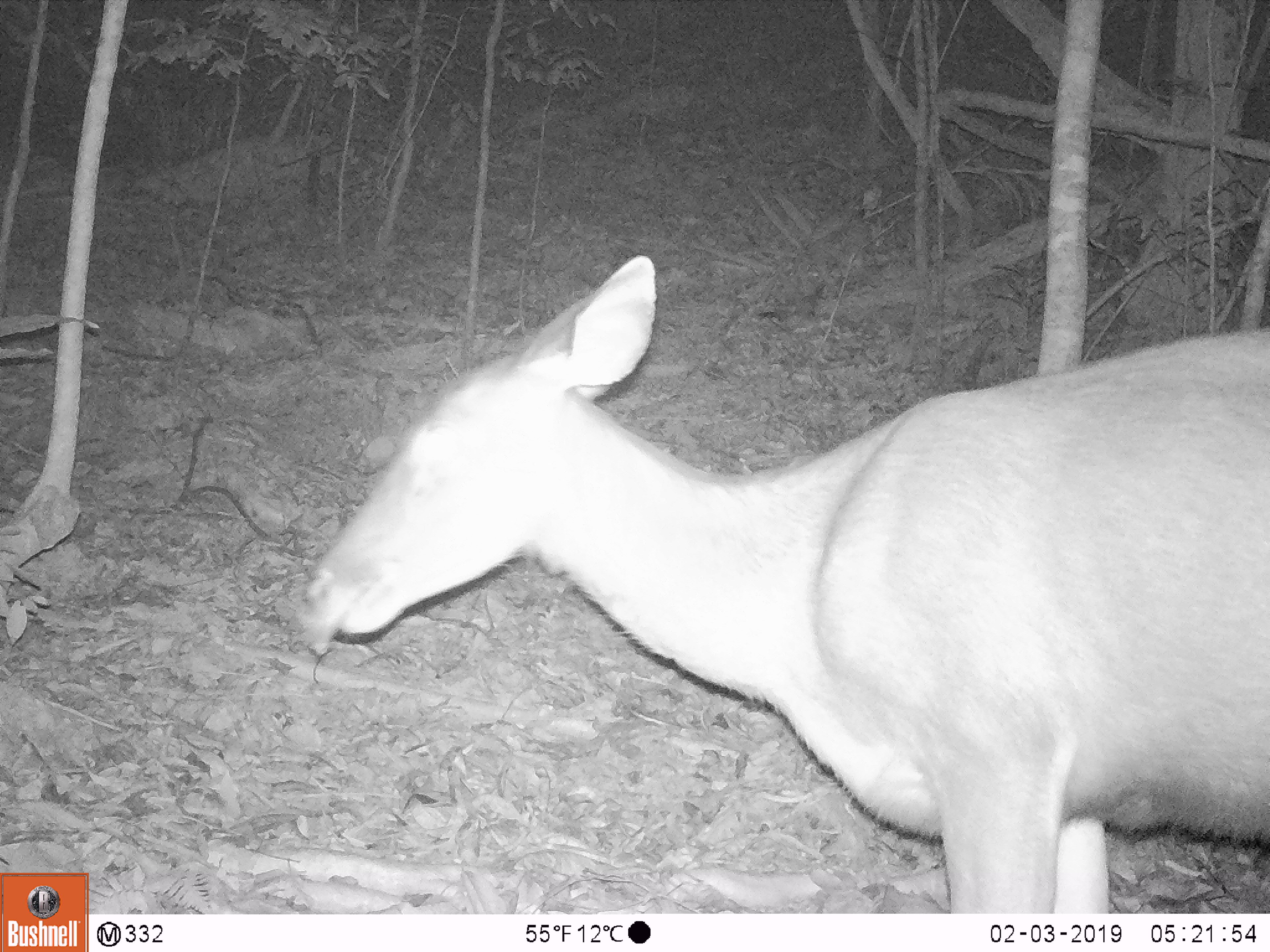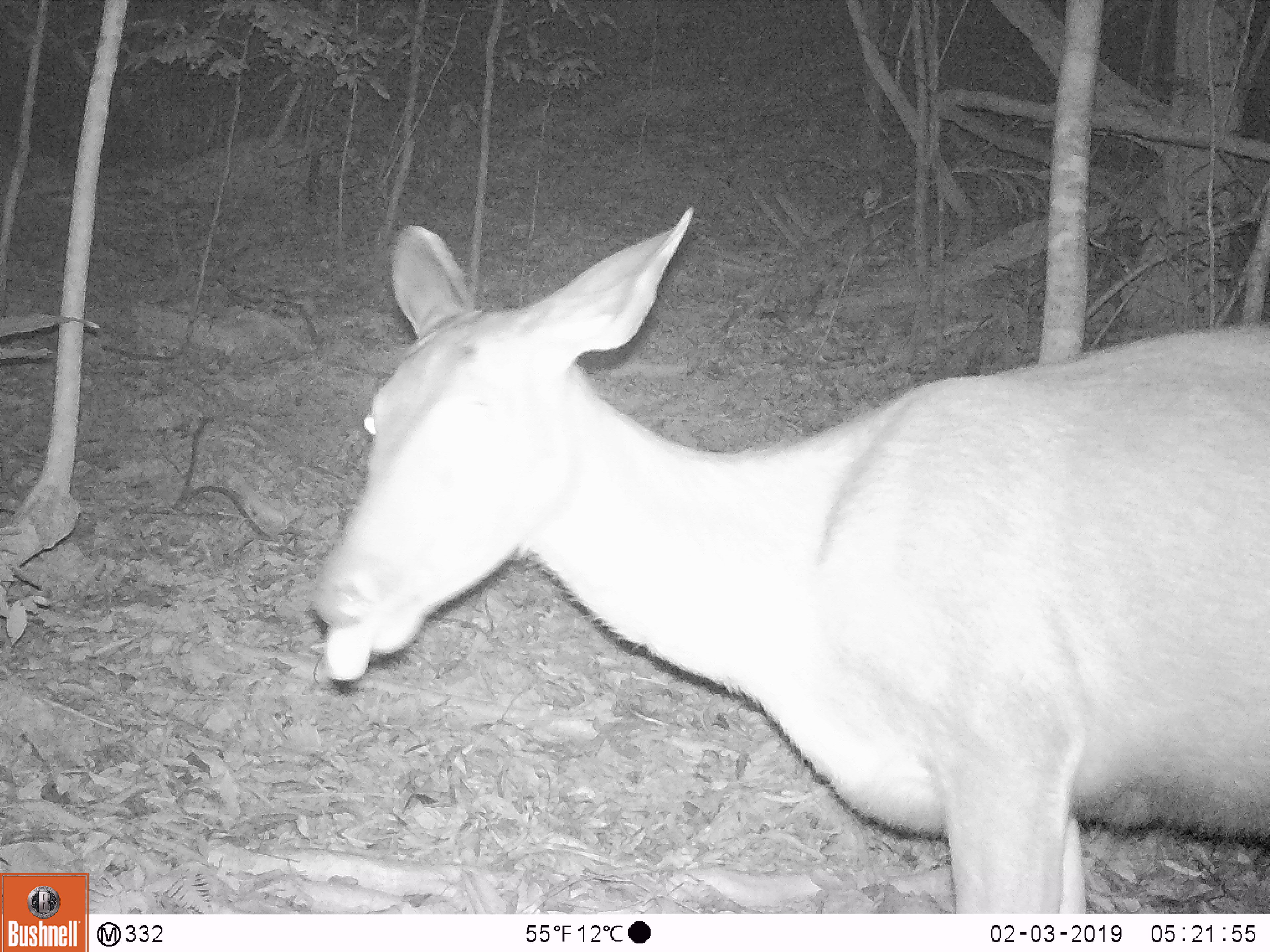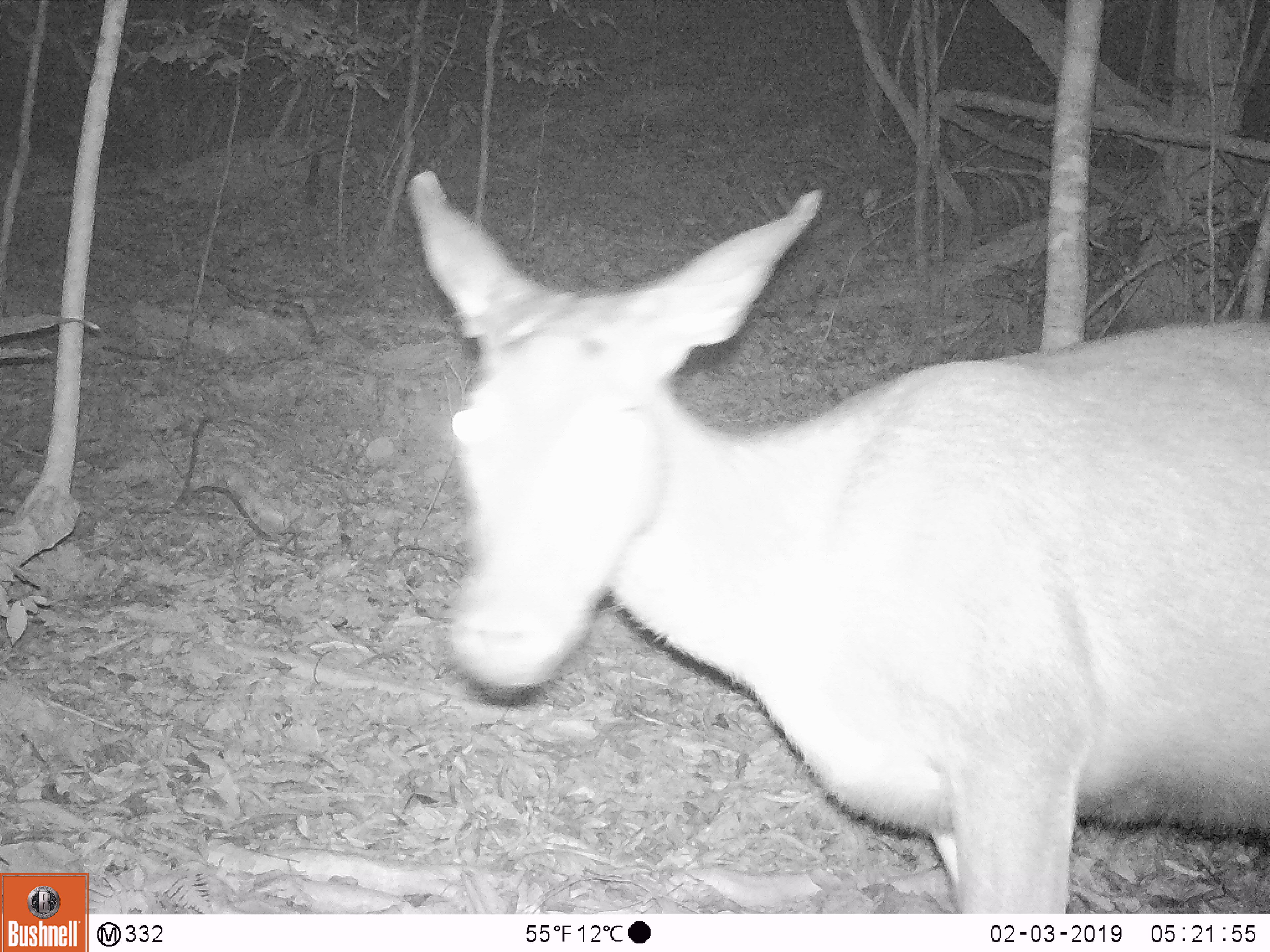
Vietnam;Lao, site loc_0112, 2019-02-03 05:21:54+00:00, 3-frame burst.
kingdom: Animalia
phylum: Chordata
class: Mammalia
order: Artiodactyla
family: Cervidae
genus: Rusa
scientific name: Rusa unicolor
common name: sambar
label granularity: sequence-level